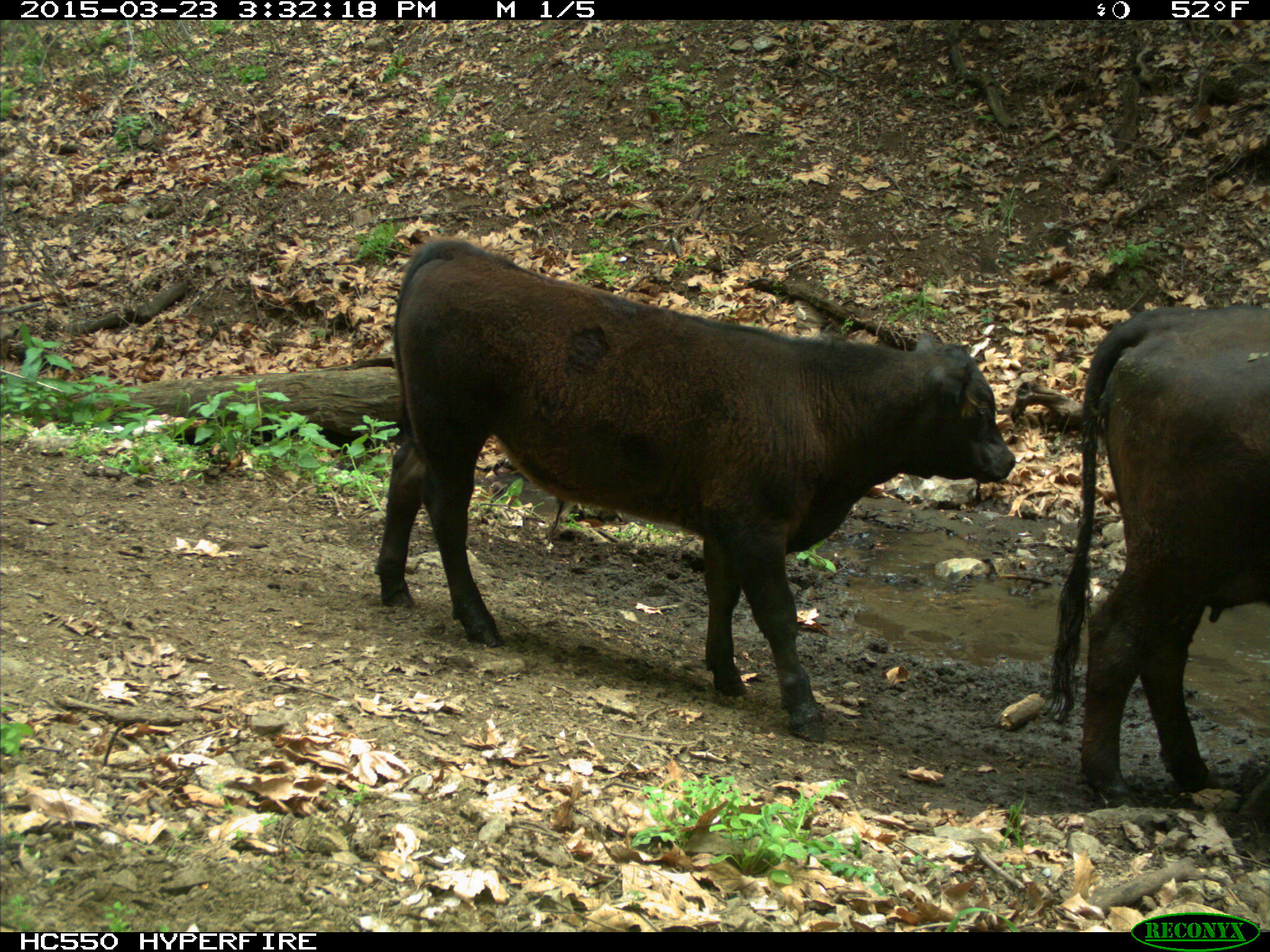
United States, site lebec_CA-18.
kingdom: Animalia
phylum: Chordata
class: Mammalia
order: Artiodactyla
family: Bovidae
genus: Bos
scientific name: Bos taurus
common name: domestic cow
Bos taurus (domestic cow).